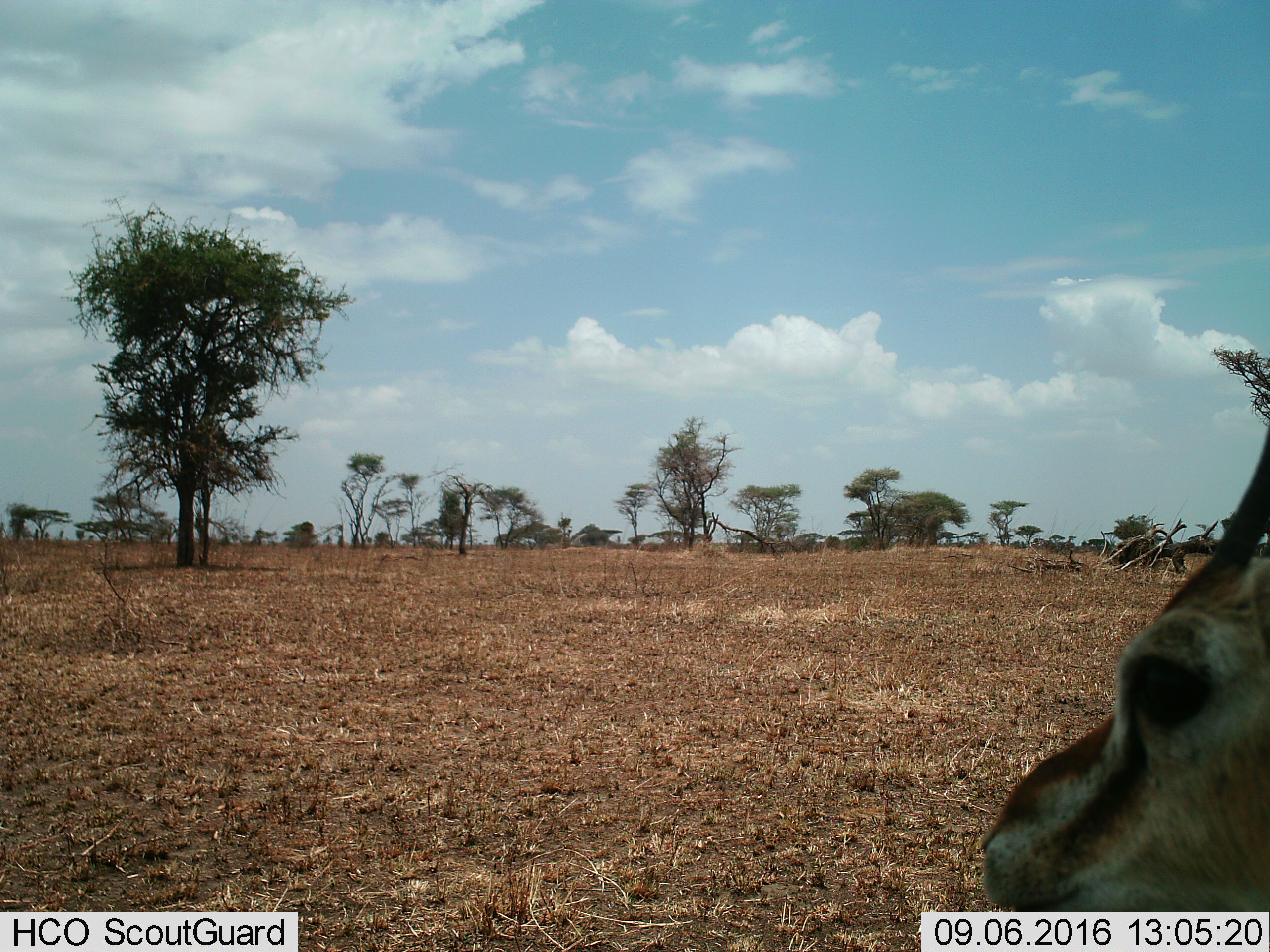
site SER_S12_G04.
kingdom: Animalia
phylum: Chordata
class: Mammalia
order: Artiodactyla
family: Bovidae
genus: Eudorcas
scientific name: Eudorcas thomsonii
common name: thomson's gazelle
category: gazellethomsons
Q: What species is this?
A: Gazellethomsons (thomson's gazelle) (Eudorcas thomsonii).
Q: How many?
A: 1.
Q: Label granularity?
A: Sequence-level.